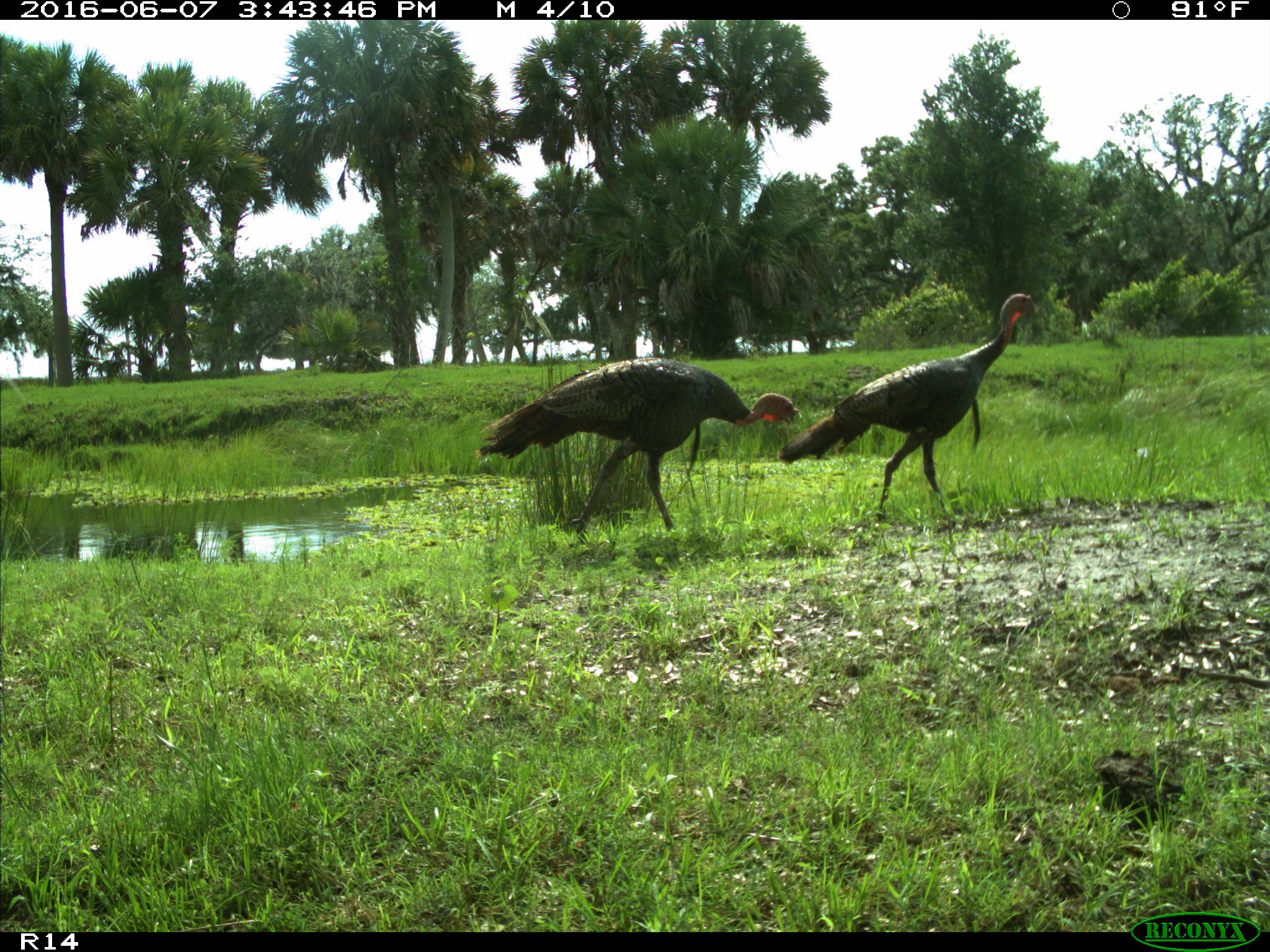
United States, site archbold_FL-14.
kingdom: Animalia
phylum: Chordata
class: Aves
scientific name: Aves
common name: birds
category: unidentified bird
Unidentified bird (birds) (Aves).